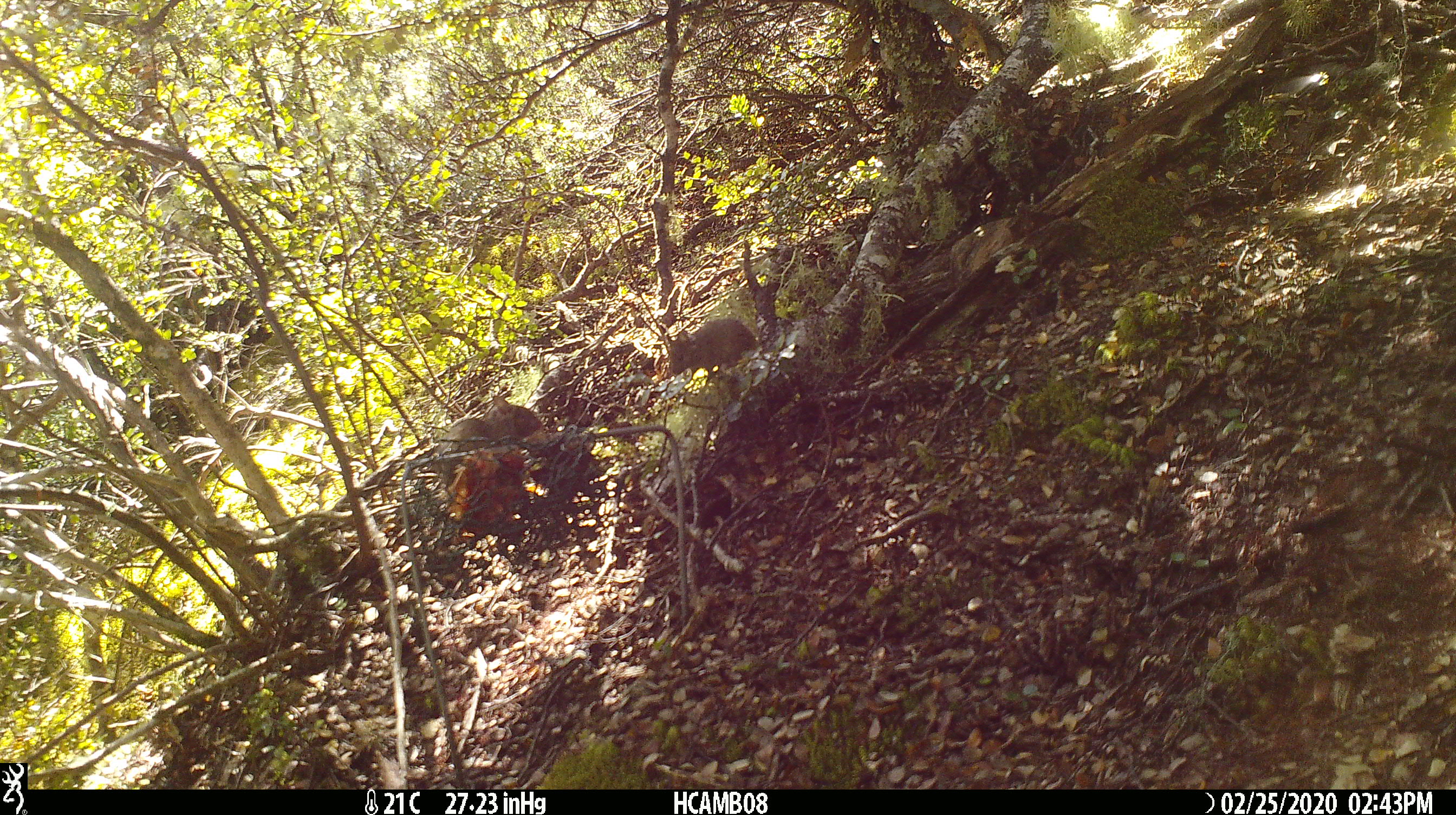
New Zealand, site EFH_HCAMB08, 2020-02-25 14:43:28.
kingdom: Animalia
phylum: Chordata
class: Mammalia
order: Rodentia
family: Muridae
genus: Mus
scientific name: Mus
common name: mouse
Mouse (Mus).